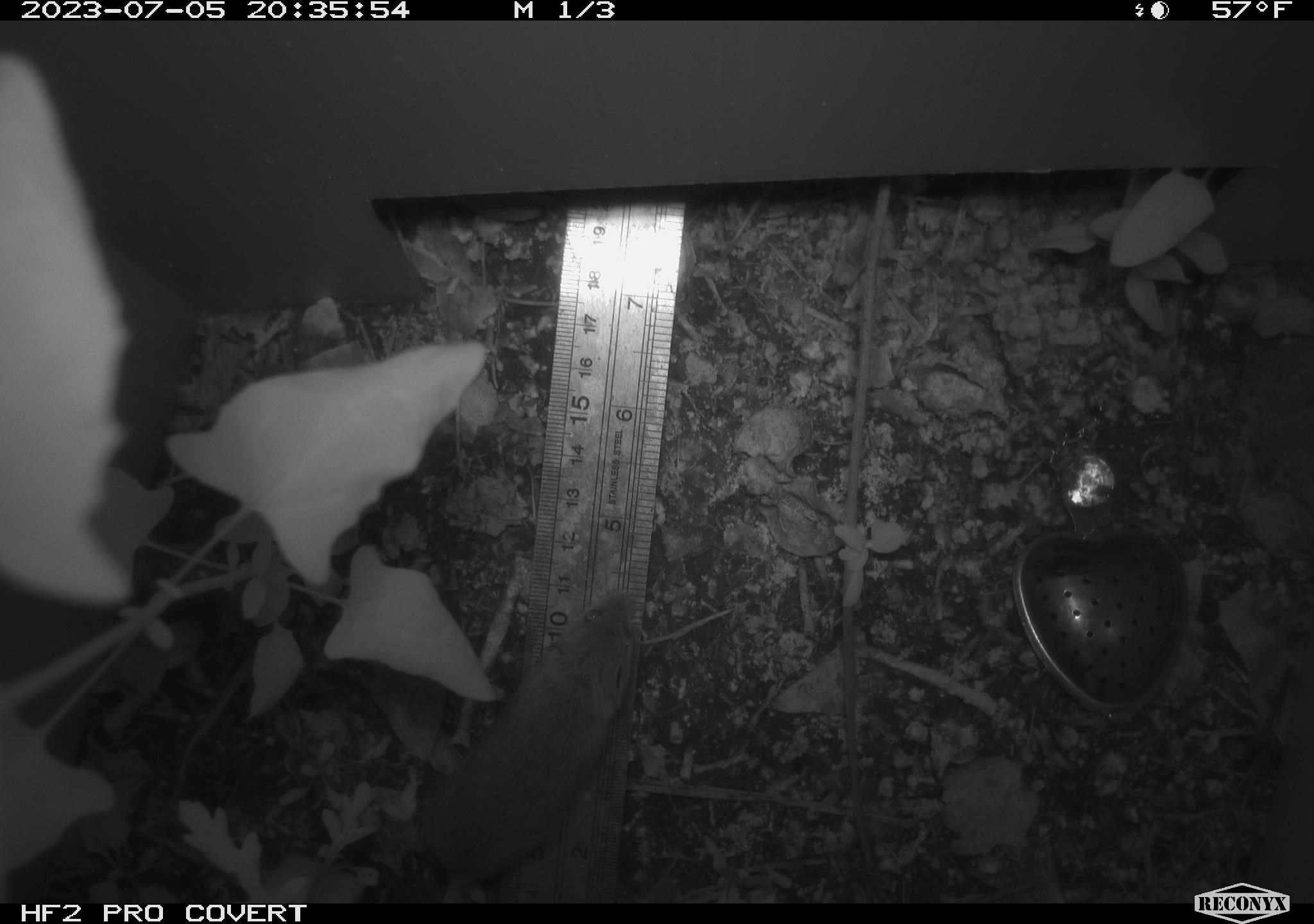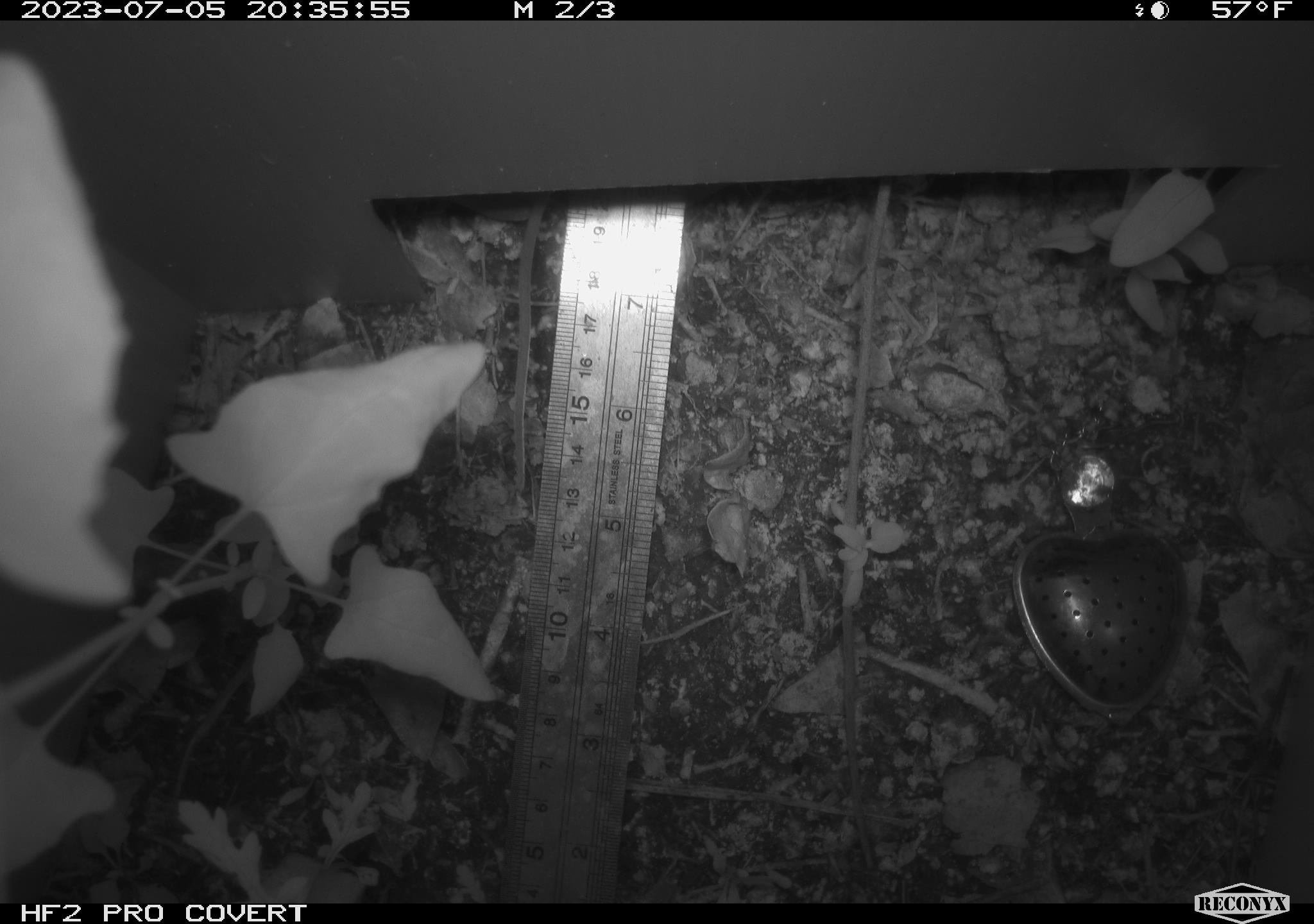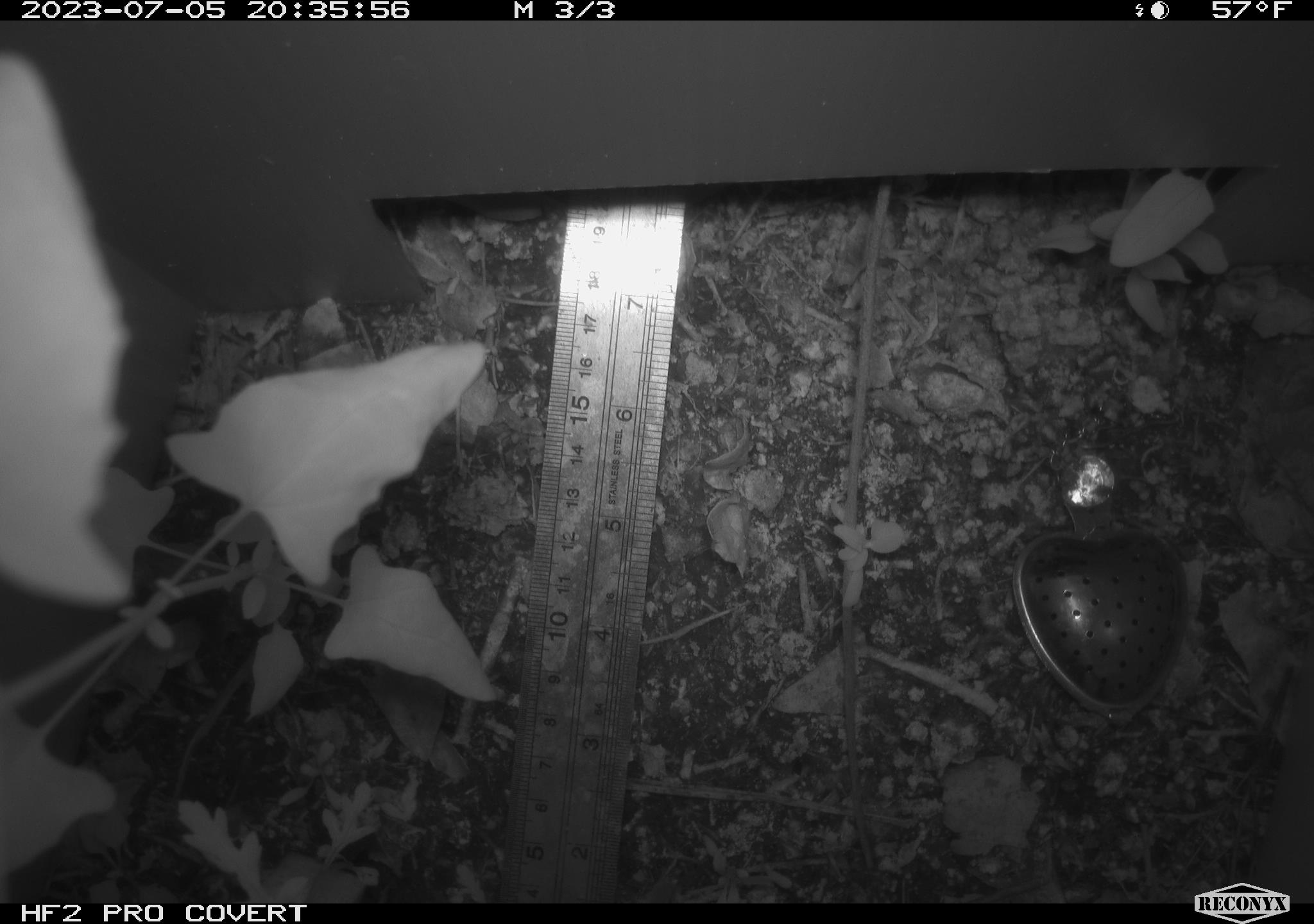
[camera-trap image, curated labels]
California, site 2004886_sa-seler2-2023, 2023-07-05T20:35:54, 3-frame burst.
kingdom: Animalia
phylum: Chordata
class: Mammalia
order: Rodentia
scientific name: Rodentia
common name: mouse species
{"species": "mouse species (Rodentia)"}